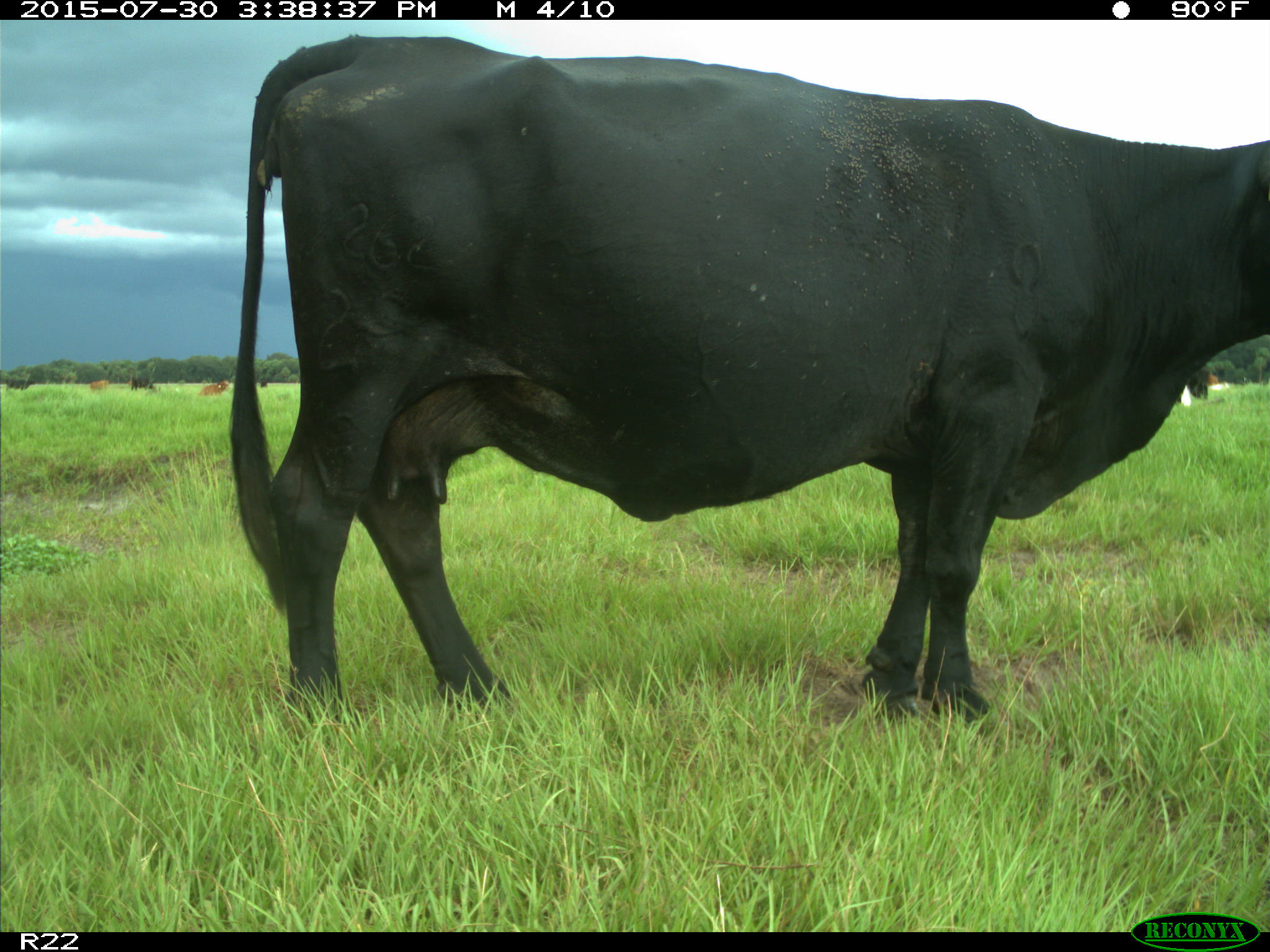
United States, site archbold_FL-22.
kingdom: Animalia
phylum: Chordata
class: Mammalia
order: Artiodactyla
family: Bovidae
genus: Bos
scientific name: Bos taurus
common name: domestic cow